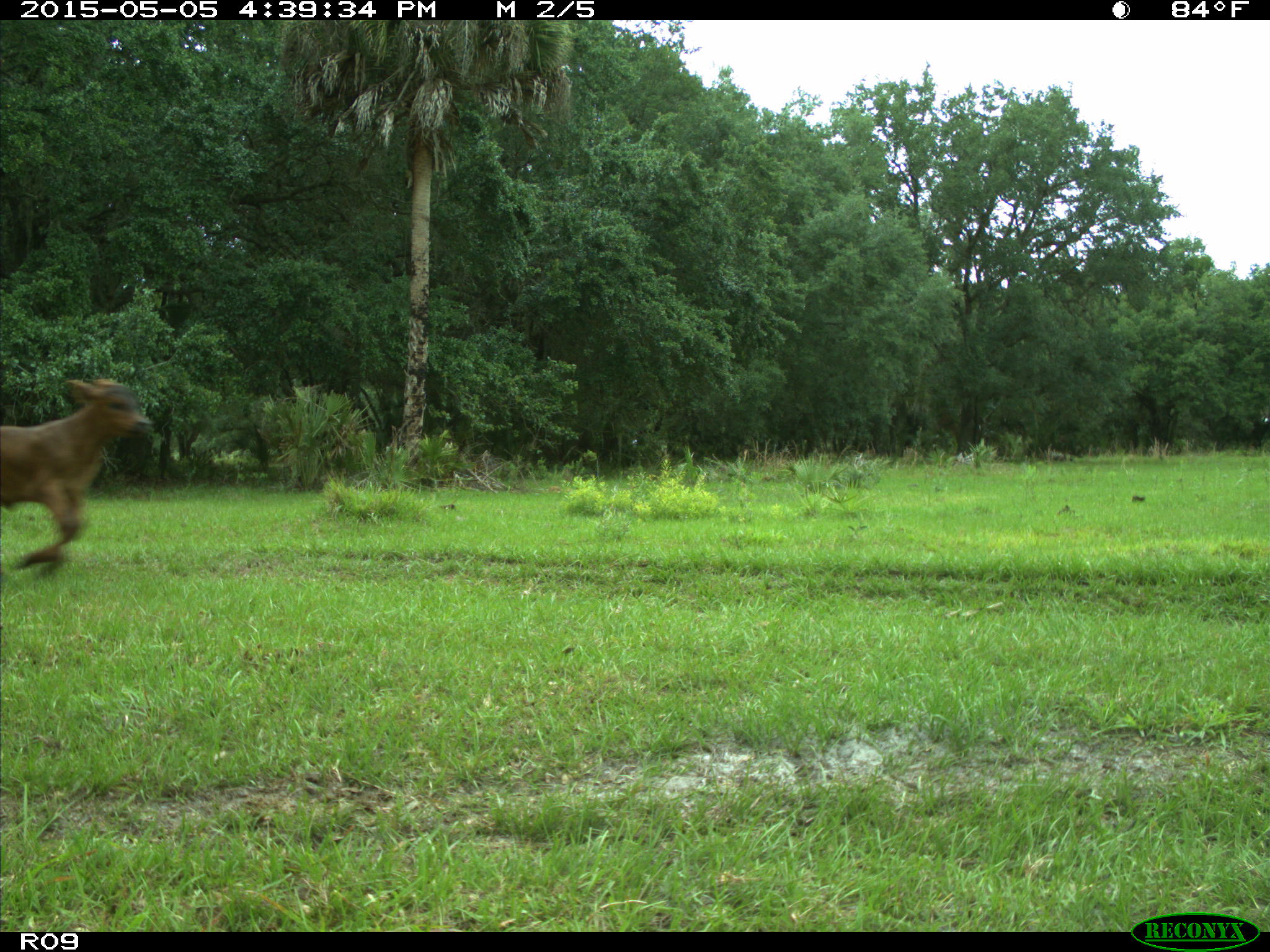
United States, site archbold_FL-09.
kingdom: Animalia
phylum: Chordata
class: Mammalia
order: Artiodactyla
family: Bovidae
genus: Bos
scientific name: Bos taurus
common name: domestic cow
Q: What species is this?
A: Bos taurus (domestic cow).